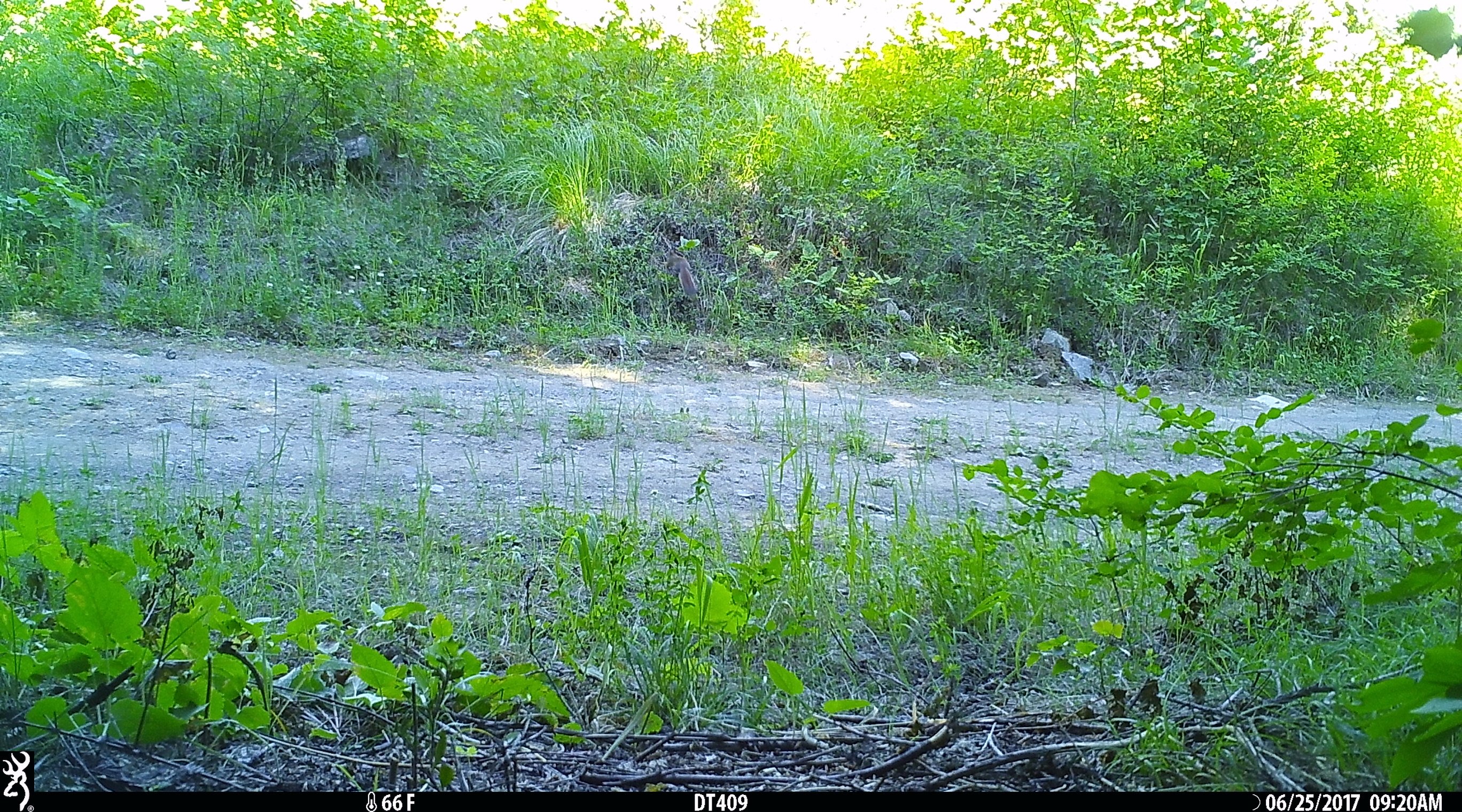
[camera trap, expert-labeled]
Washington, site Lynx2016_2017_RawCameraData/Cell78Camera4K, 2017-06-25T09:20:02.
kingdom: Animalia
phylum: Chordata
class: Mammalia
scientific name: Mammalia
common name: small mammal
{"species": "small mammal (Mammalia)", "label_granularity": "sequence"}